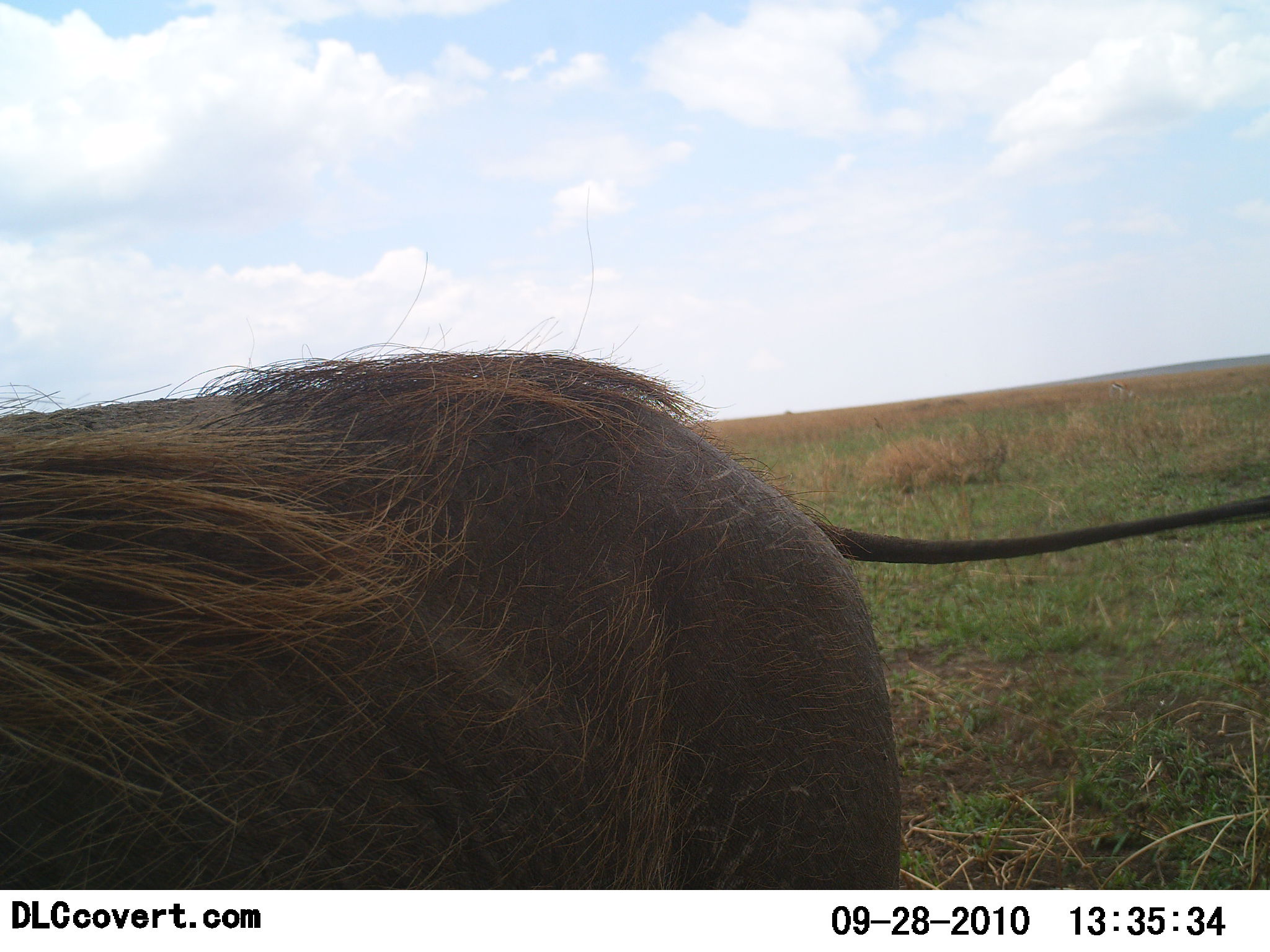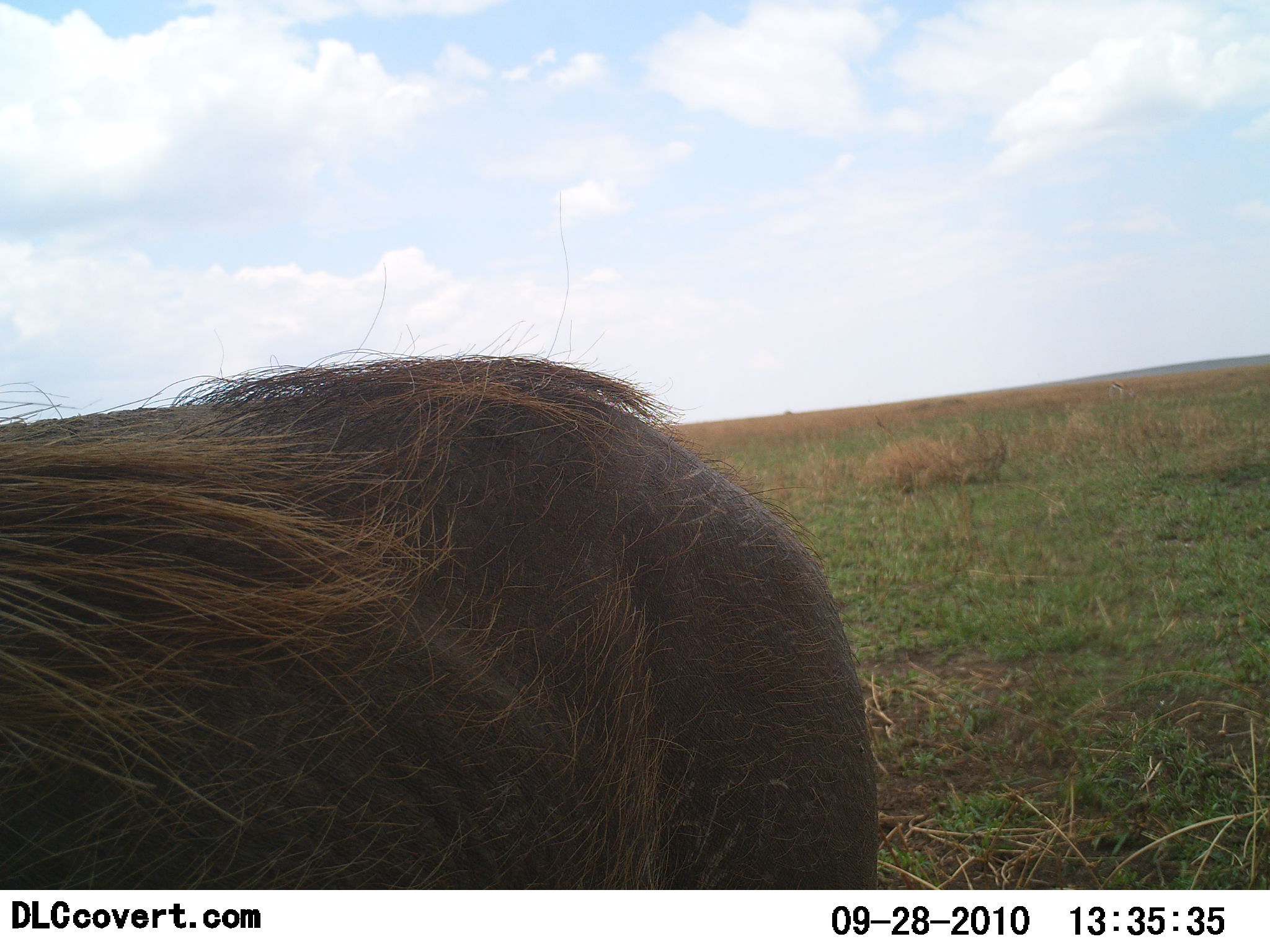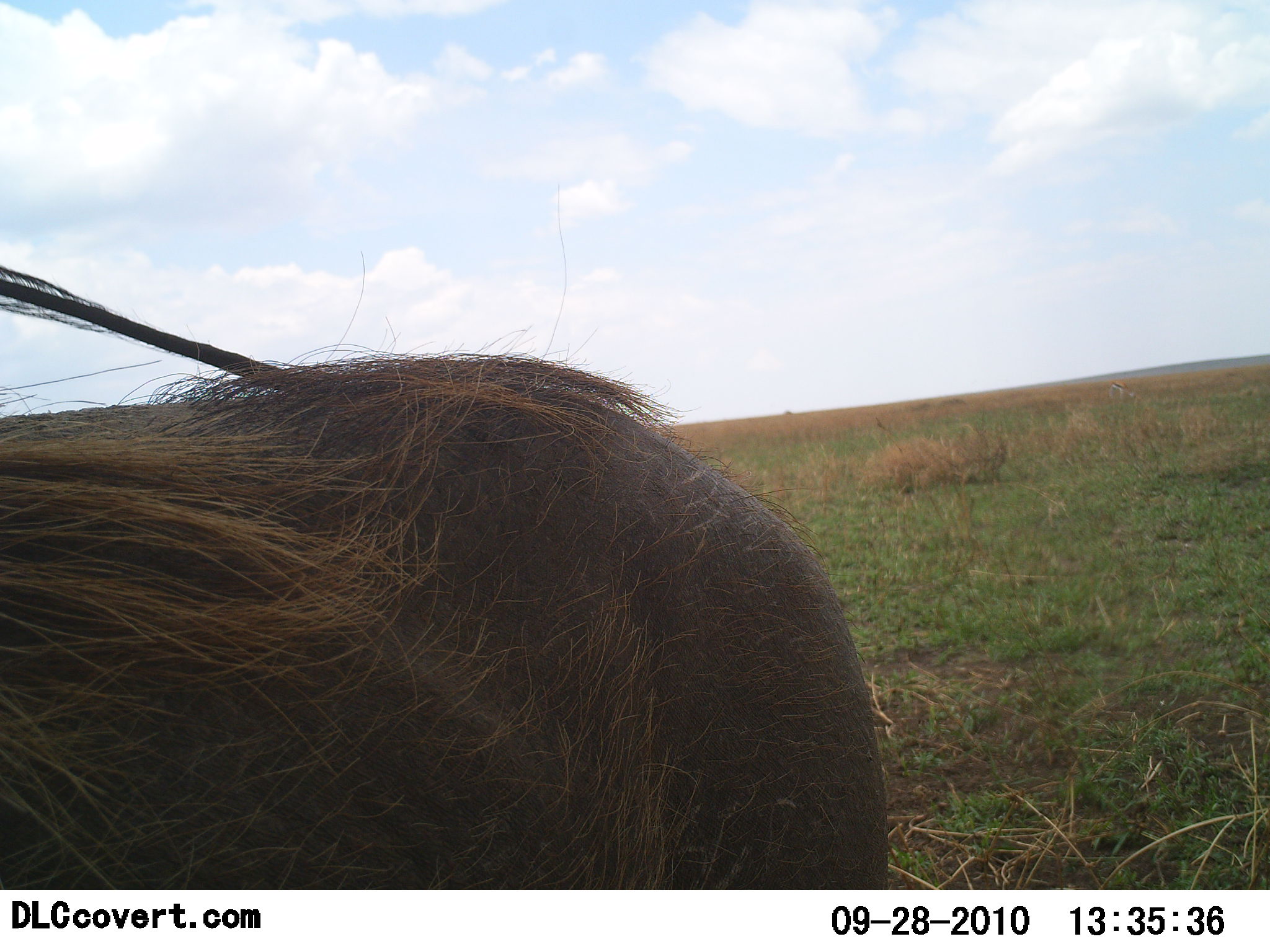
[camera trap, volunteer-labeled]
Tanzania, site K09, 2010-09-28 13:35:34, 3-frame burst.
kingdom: Animalia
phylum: Chordata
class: Mammalia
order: Artiodactyla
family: Suidae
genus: Phacochoerus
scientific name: Phacochoerus africanus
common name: warthog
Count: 1.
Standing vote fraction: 100%.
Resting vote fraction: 0%.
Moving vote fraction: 9%.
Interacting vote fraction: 0%.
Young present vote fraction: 0%.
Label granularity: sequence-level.